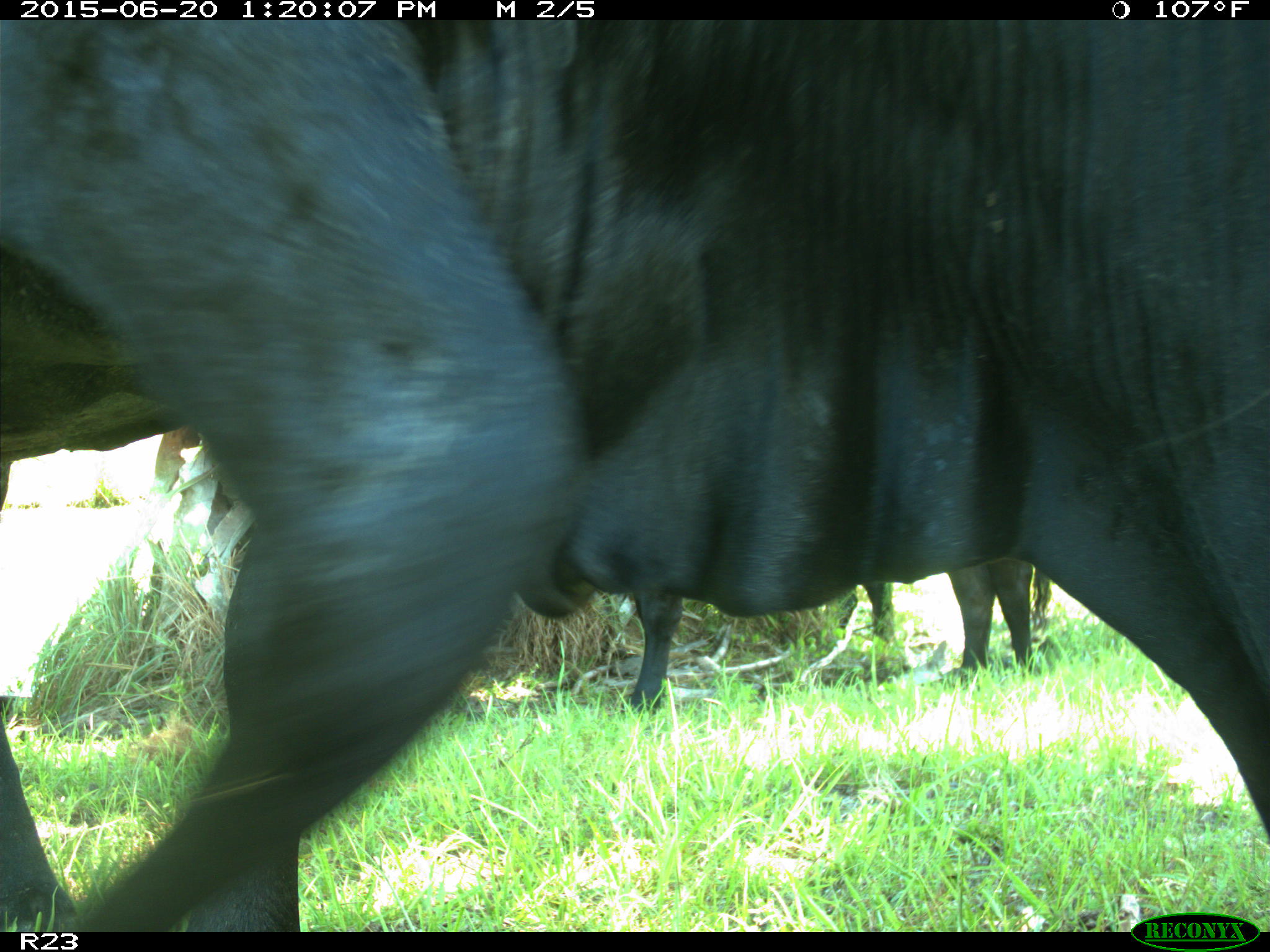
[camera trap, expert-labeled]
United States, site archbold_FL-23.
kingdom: Animalia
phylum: Chordata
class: Mammalia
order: Artiodactyla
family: Bovidae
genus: Bos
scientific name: Bos taurus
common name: domestic cow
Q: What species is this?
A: Bos taurus (domestic cow).